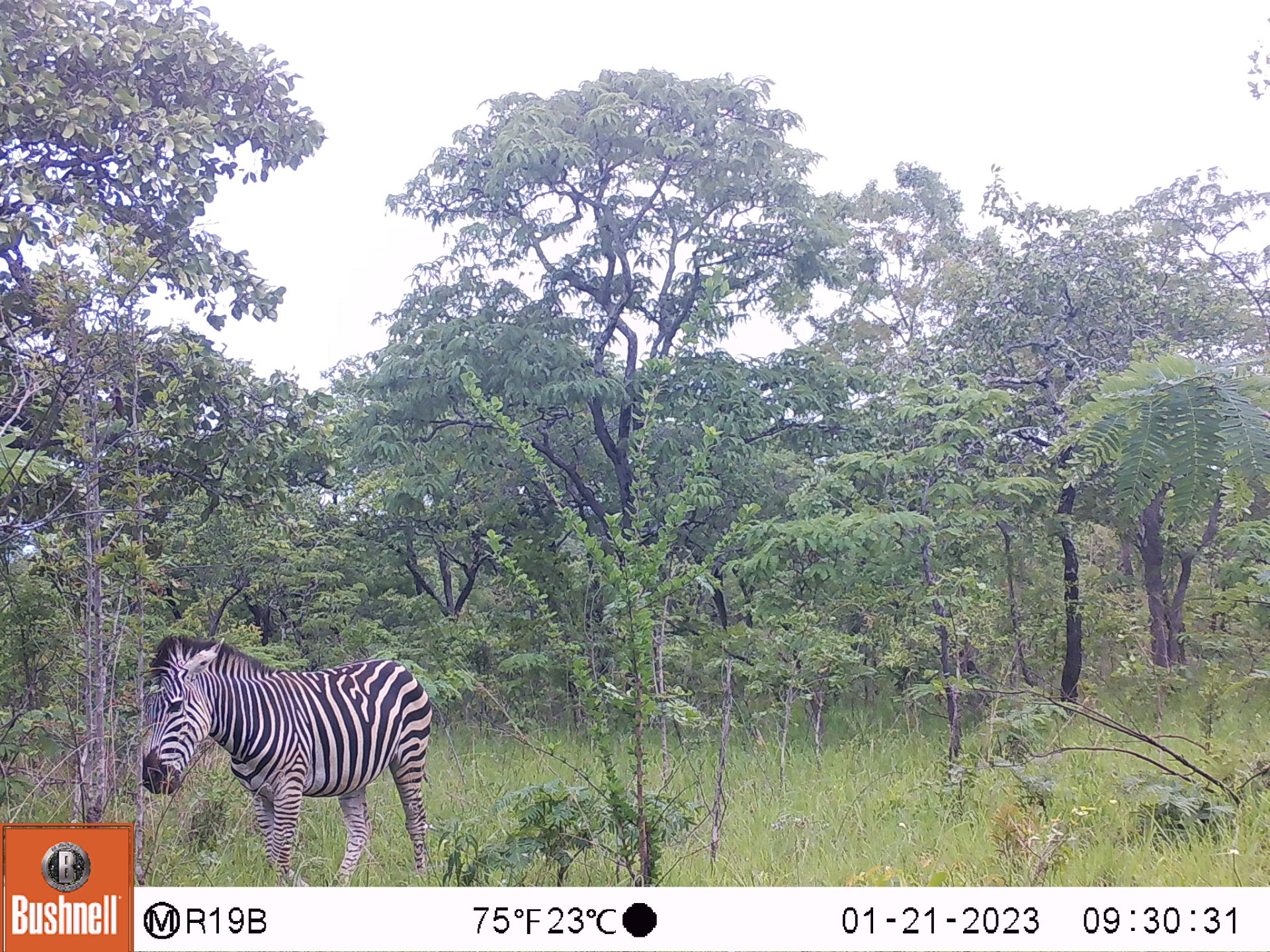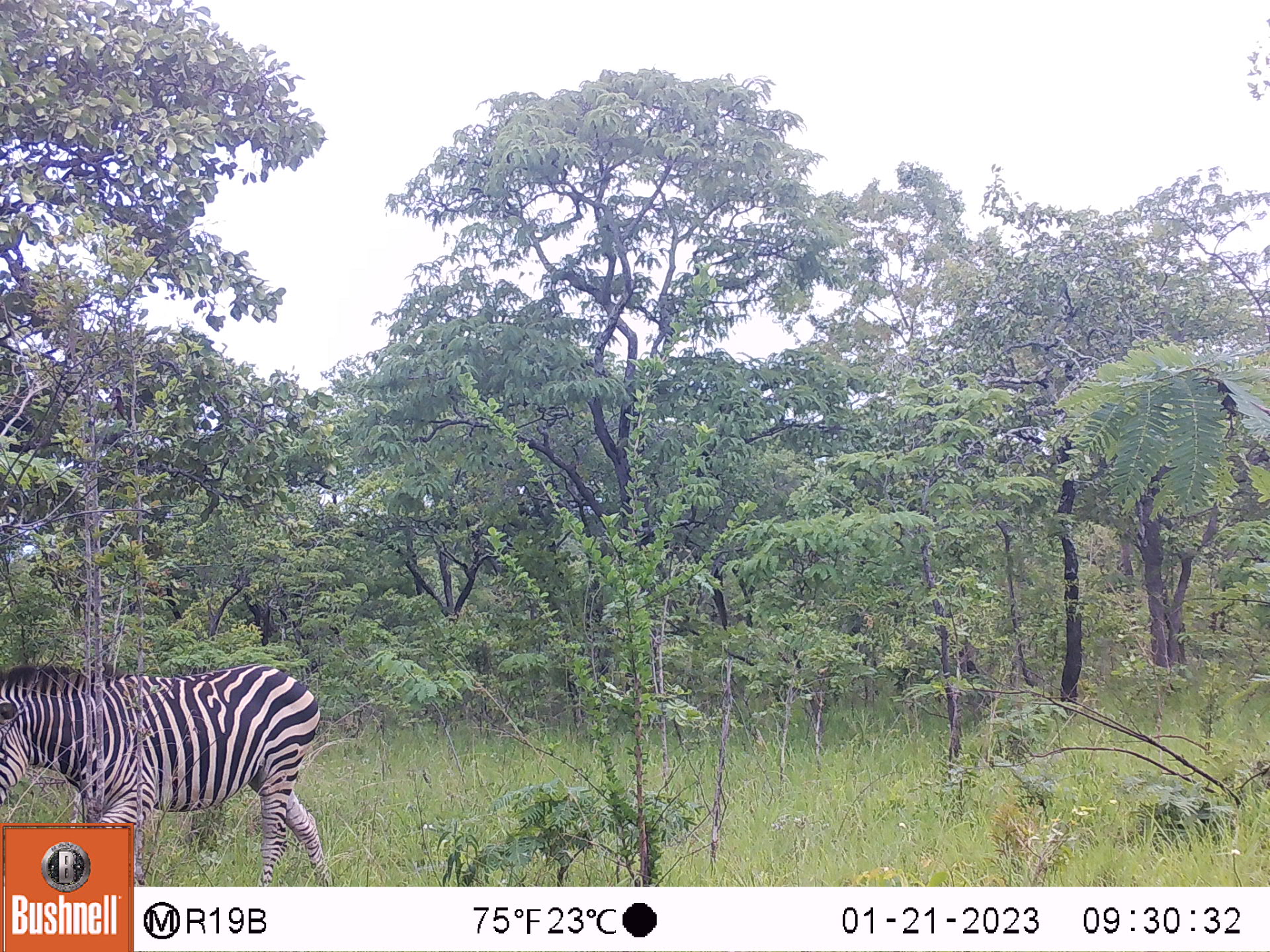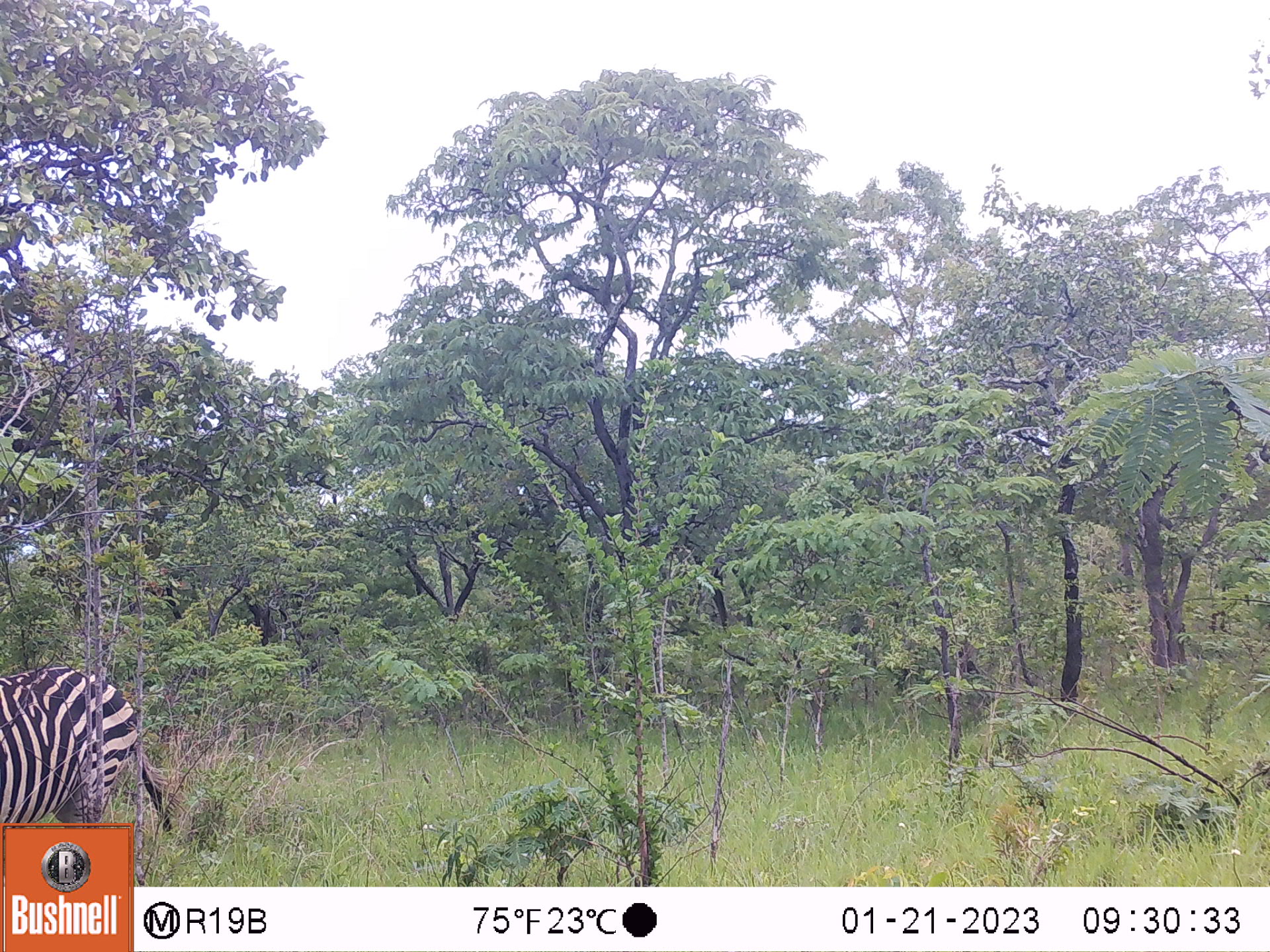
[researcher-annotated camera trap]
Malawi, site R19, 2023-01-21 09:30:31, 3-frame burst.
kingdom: Animalia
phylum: Chordata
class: Mammalia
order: Perissodactyla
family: Equidae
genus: Equus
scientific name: Equus quagga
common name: plains zebra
Plains zebra (Equus quagga), count 1.